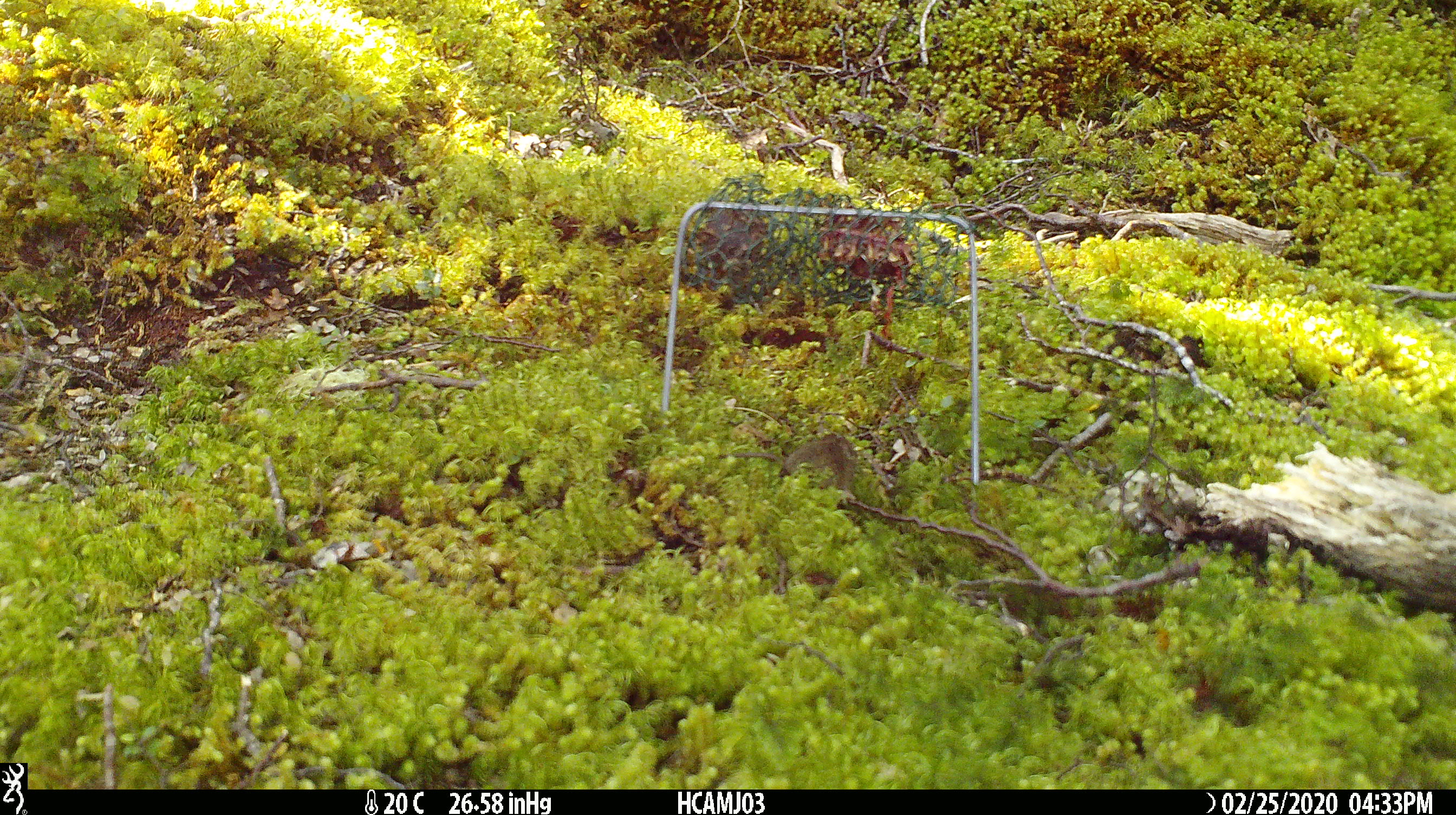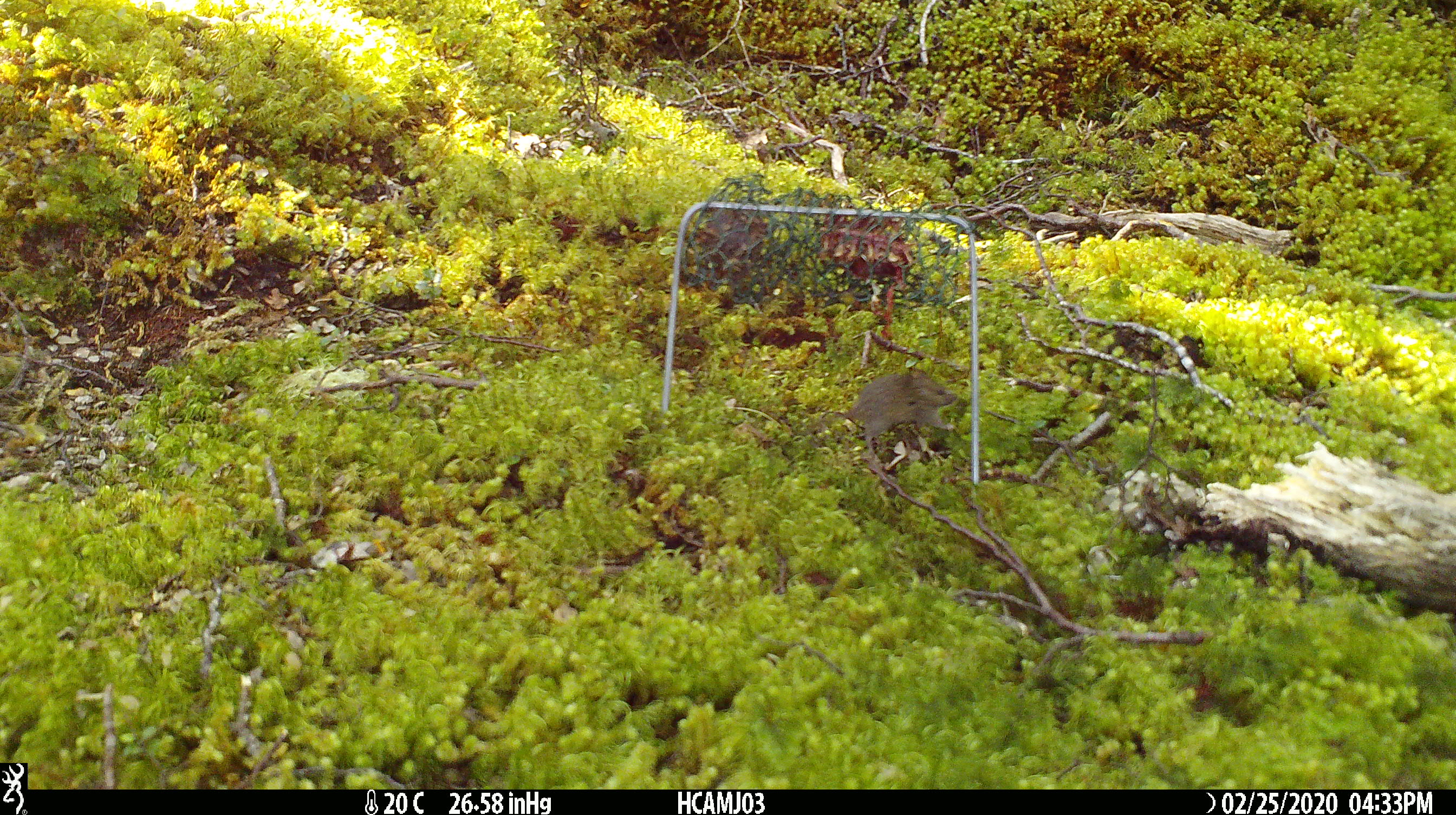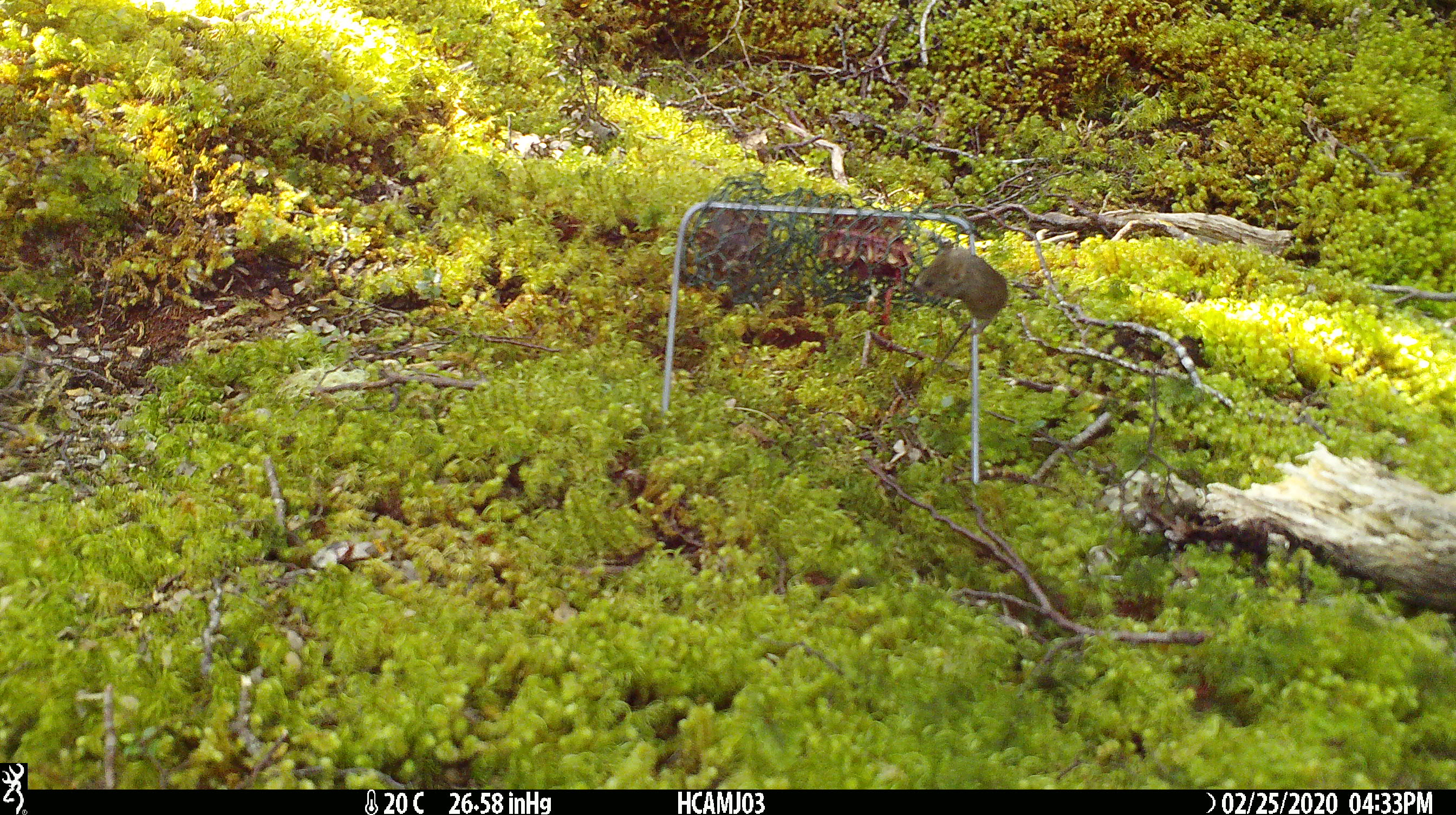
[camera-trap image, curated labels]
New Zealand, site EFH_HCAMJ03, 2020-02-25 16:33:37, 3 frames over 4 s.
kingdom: Animalia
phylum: Chordata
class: Mammalia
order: Rodentia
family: Muridae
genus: Mus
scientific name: Mus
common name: mouse